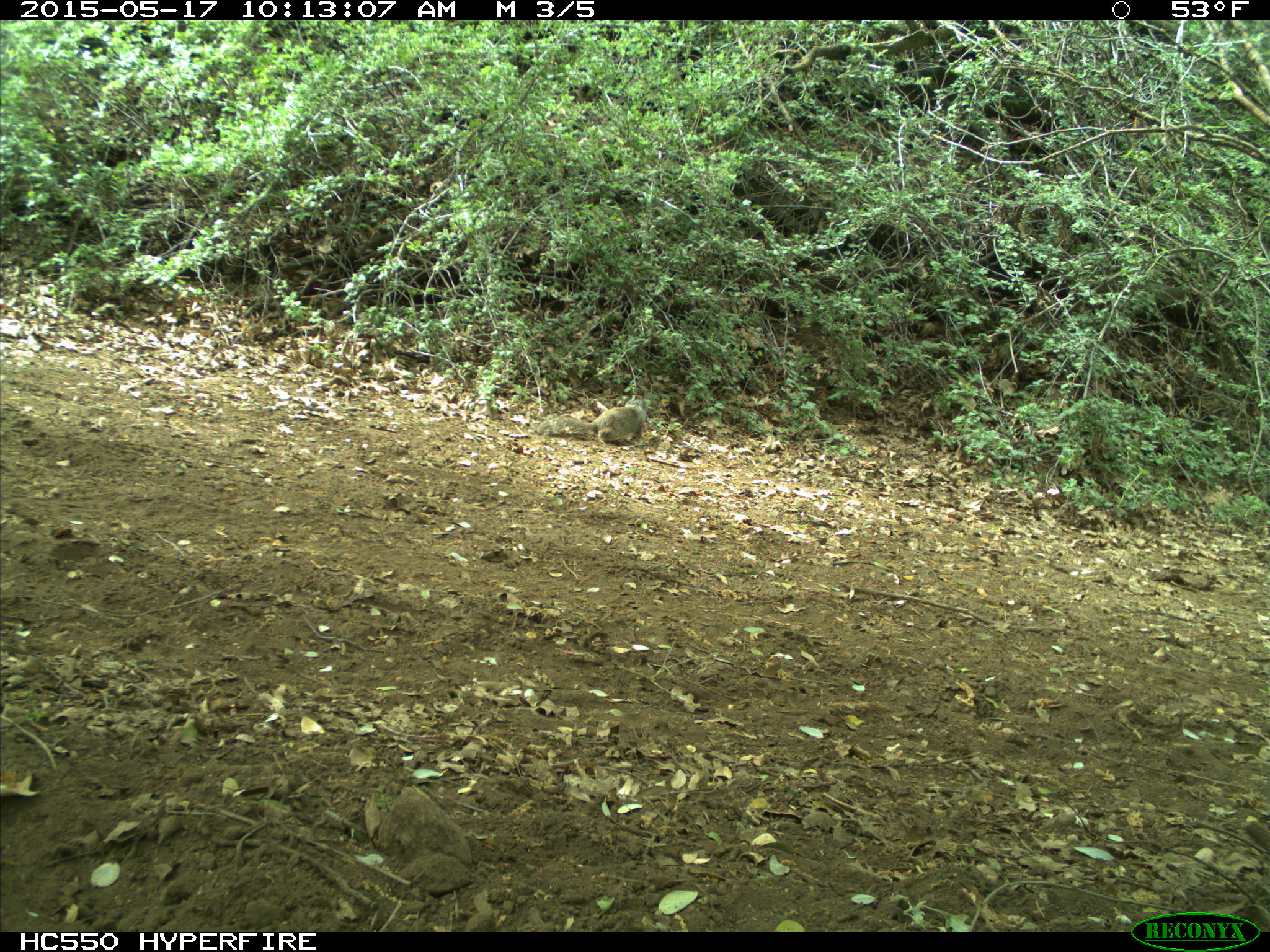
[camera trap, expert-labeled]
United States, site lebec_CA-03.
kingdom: Animalia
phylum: Chordata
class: Mammalia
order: Rodentia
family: Sciuridae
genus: Otospermophilus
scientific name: Otospermophilus beecheyi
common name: california ground squirrel